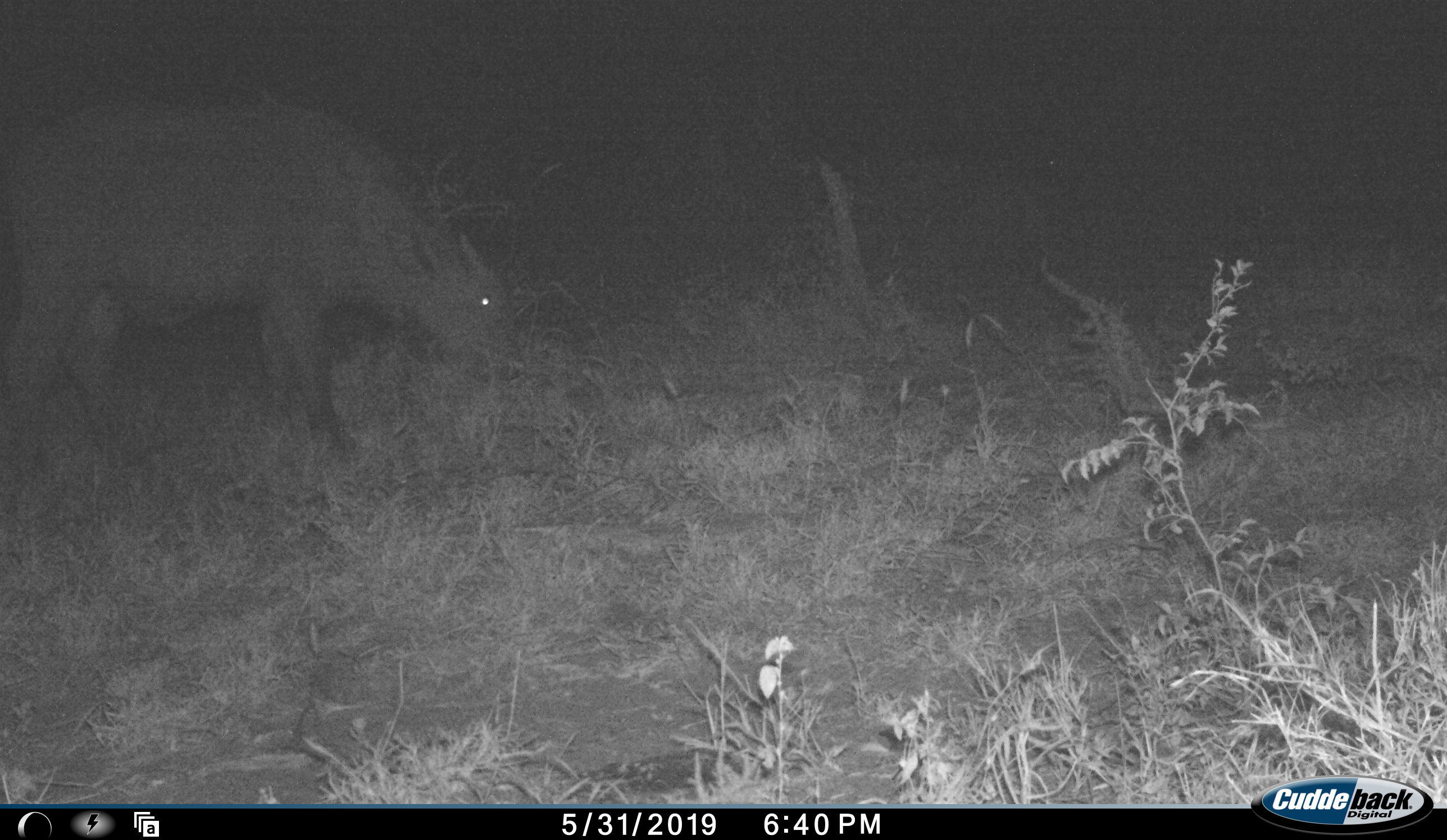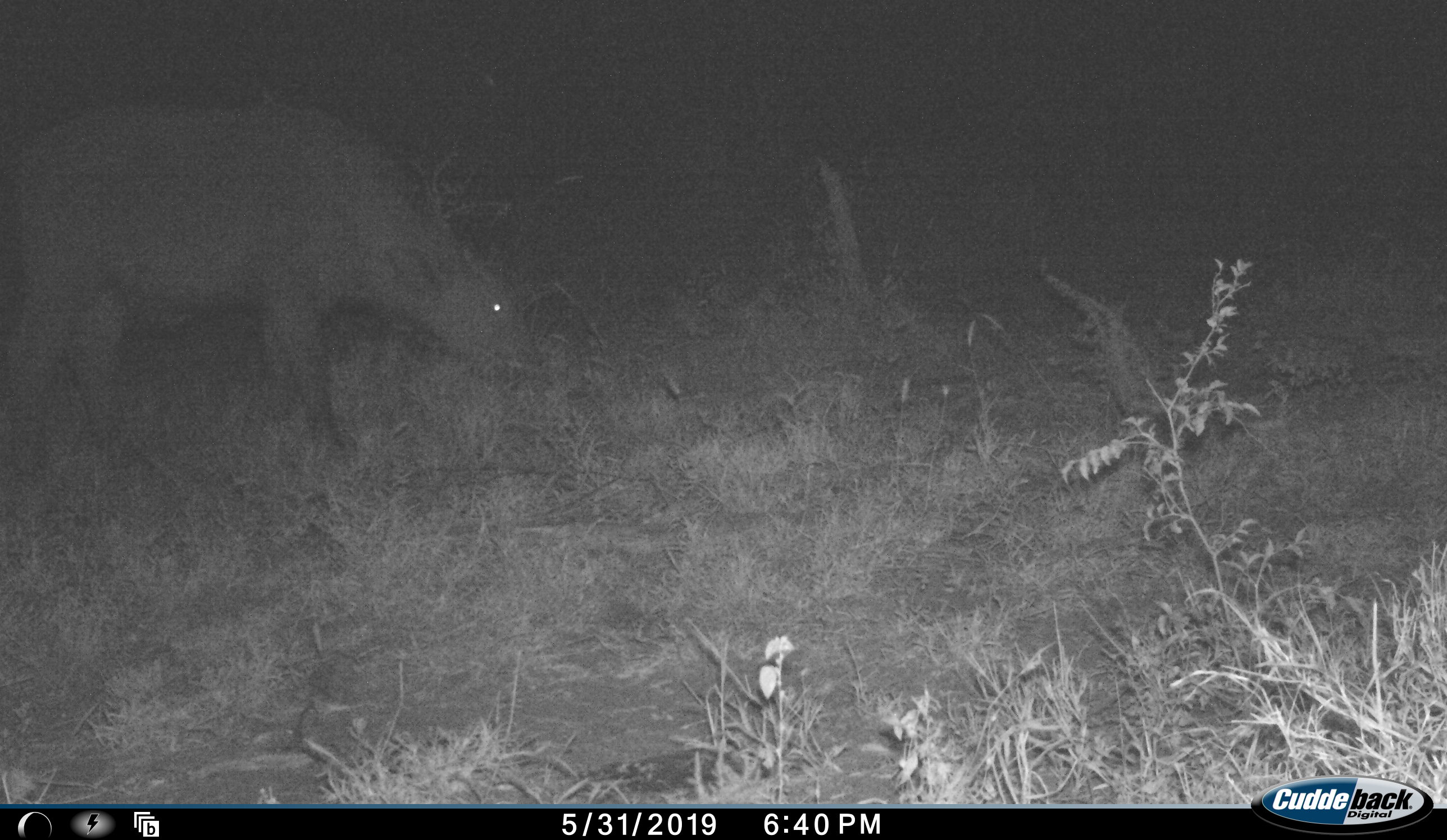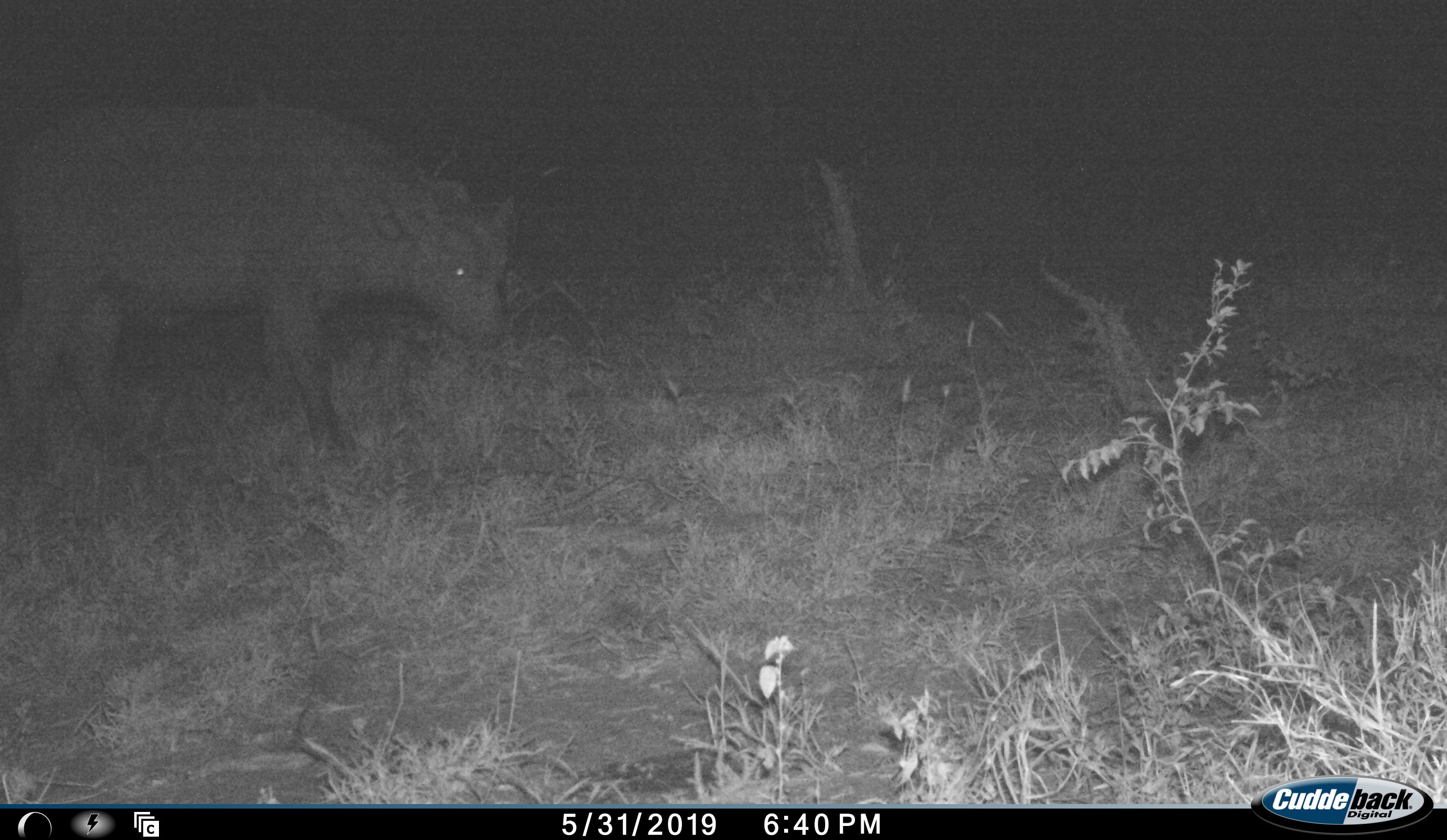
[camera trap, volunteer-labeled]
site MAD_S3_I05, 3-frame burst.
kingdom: Animalia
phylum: Chordata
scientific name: Vertebrata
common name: domestic animal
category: domesticanimal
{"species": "domesticanimal (domestic animal) (Vertebrata)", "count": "1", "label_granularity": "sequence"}